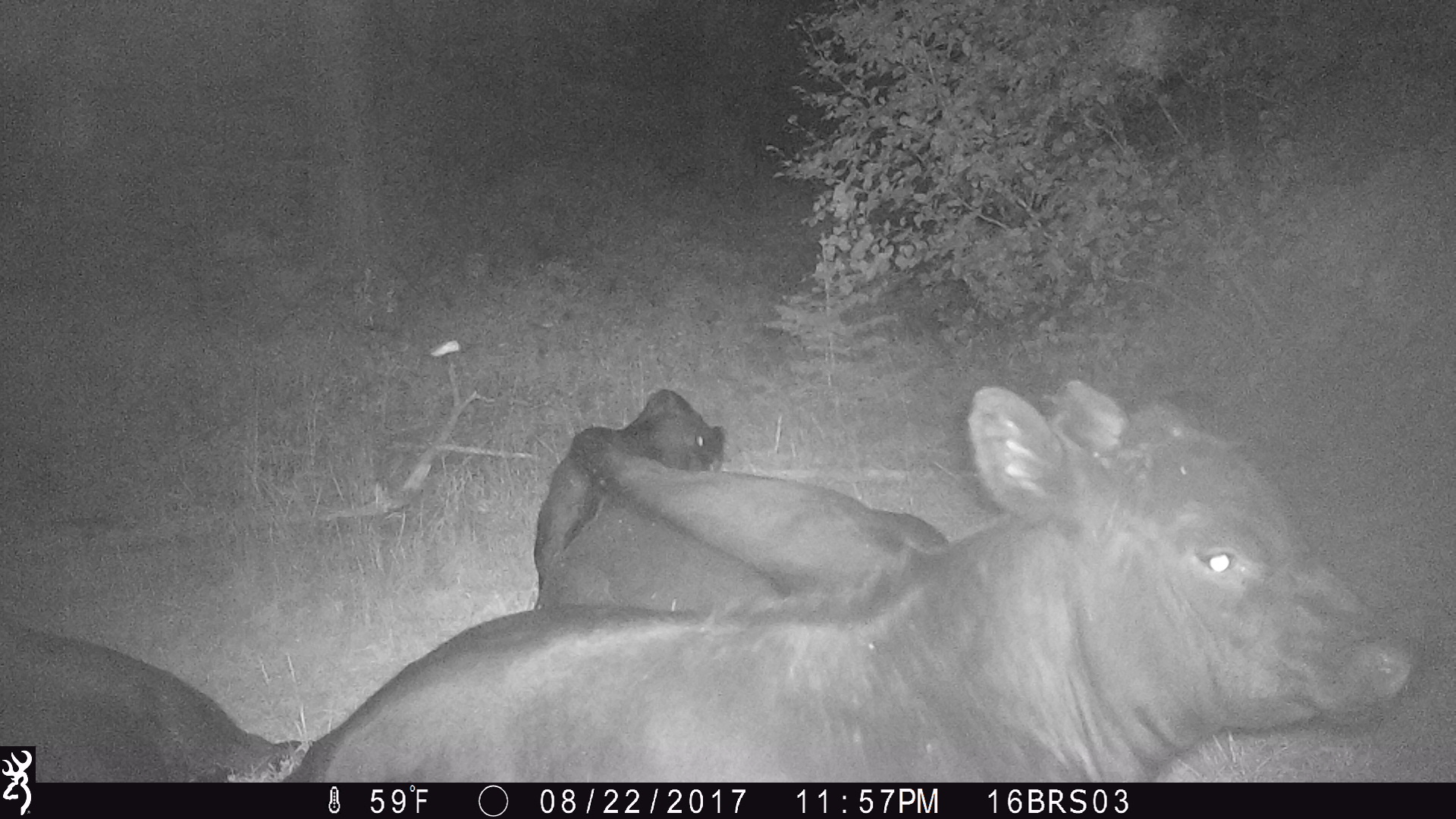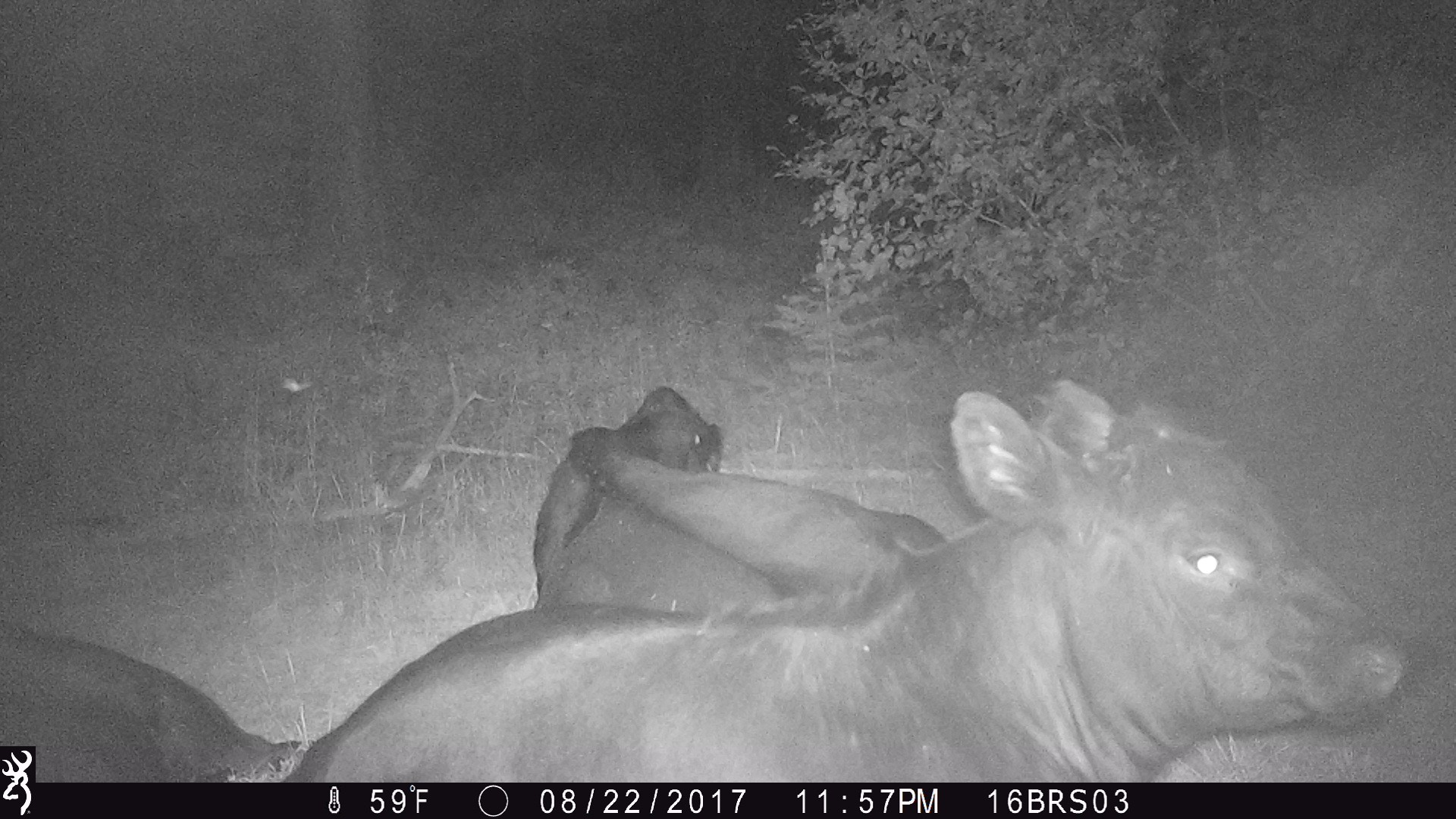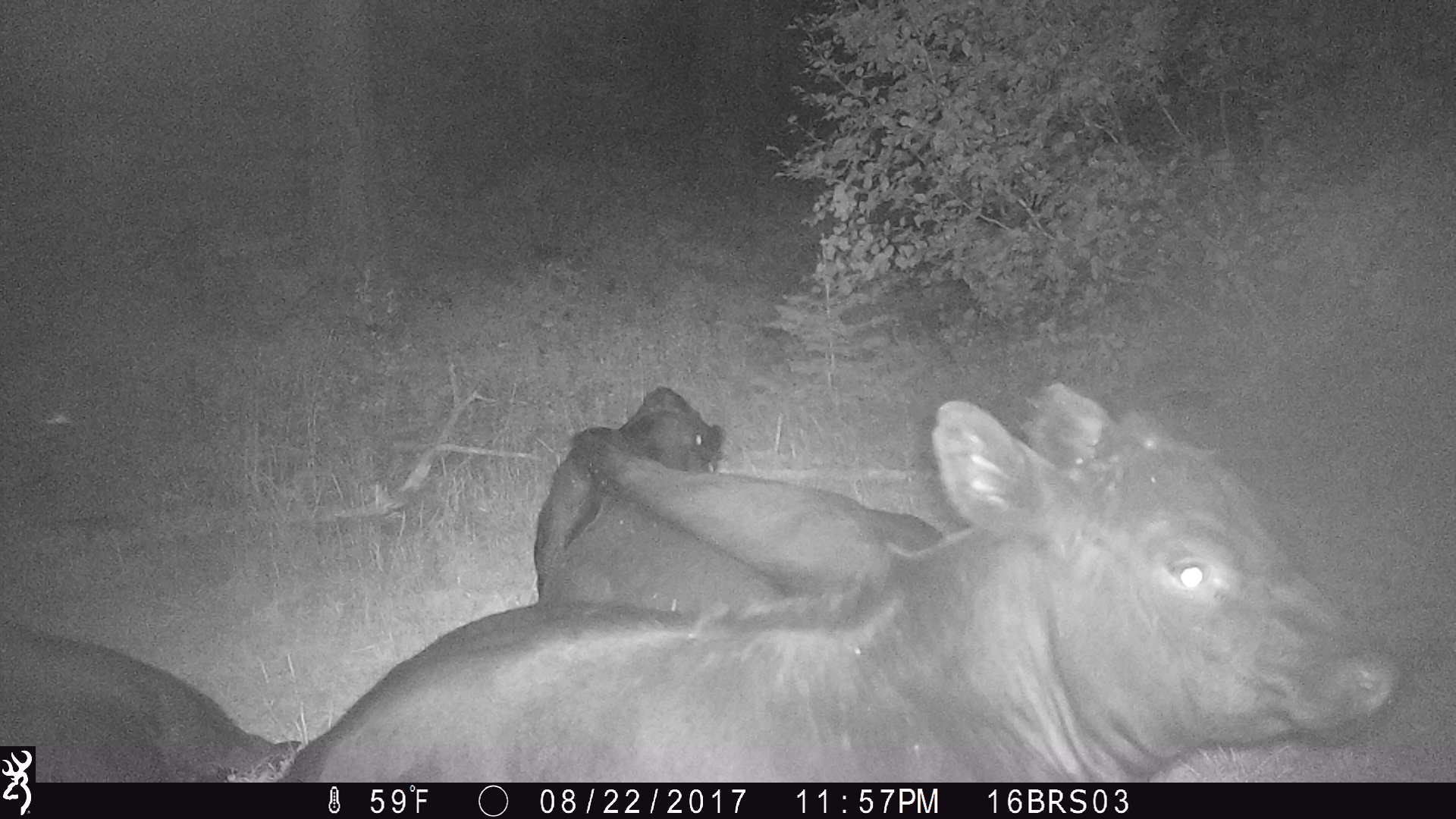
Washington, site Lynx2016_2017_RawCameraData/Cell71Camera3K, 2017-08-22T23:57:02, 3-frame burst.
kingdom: Animalia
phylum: Chordata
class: Mammalia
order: Artiodactyla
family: Bovidae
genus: Bos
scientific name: Bos taurus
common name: domestic cattle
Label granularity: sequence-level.